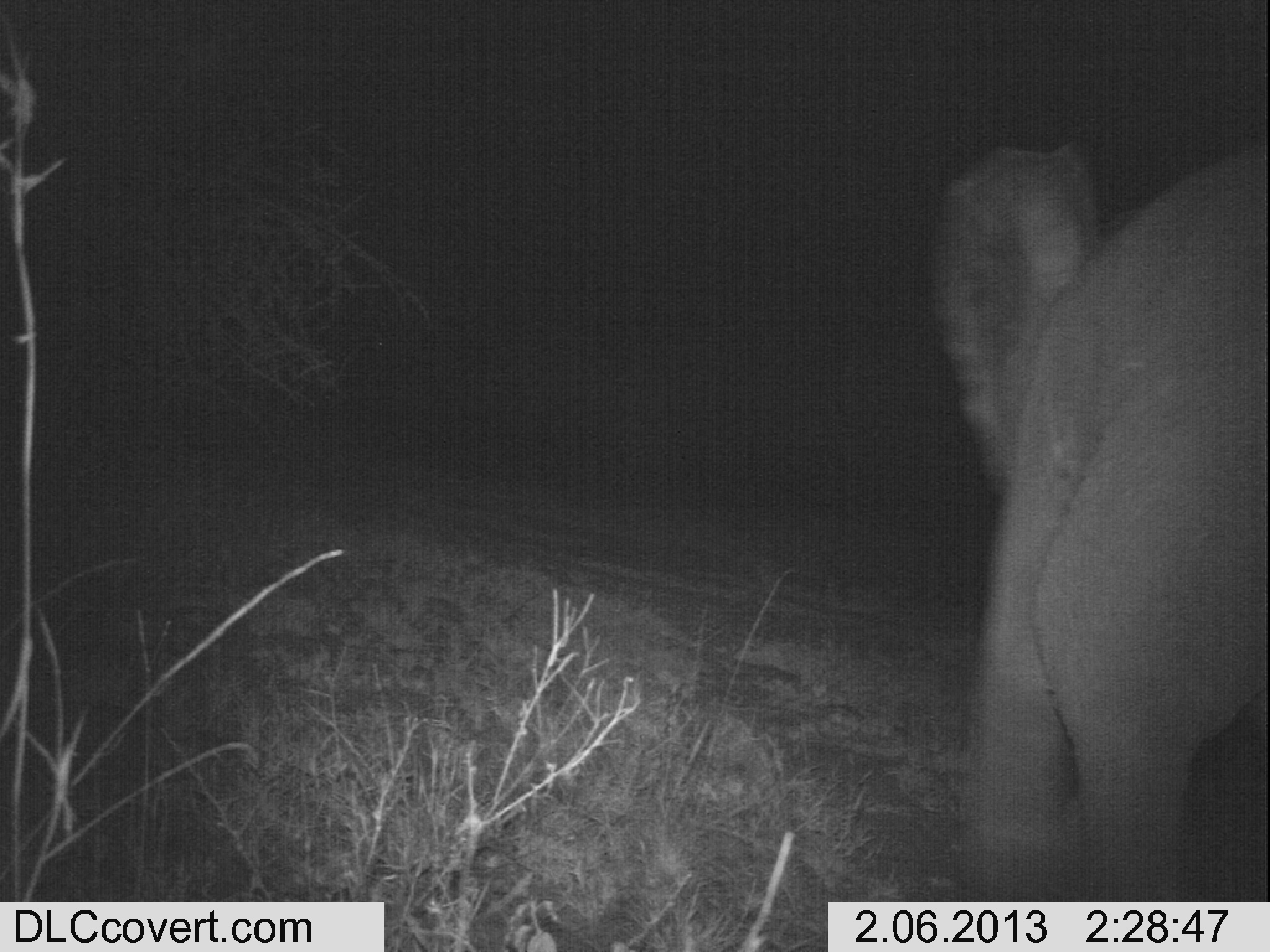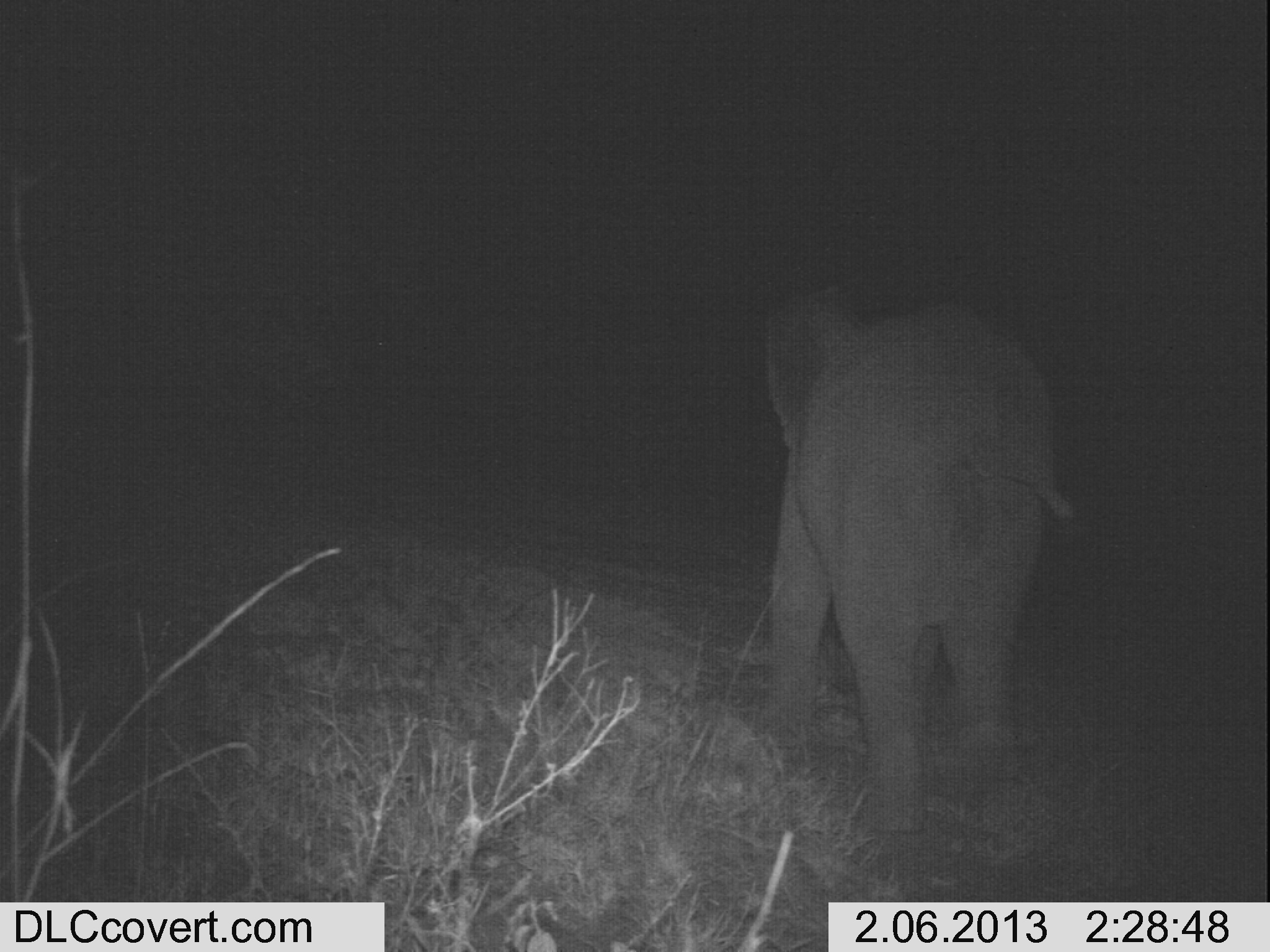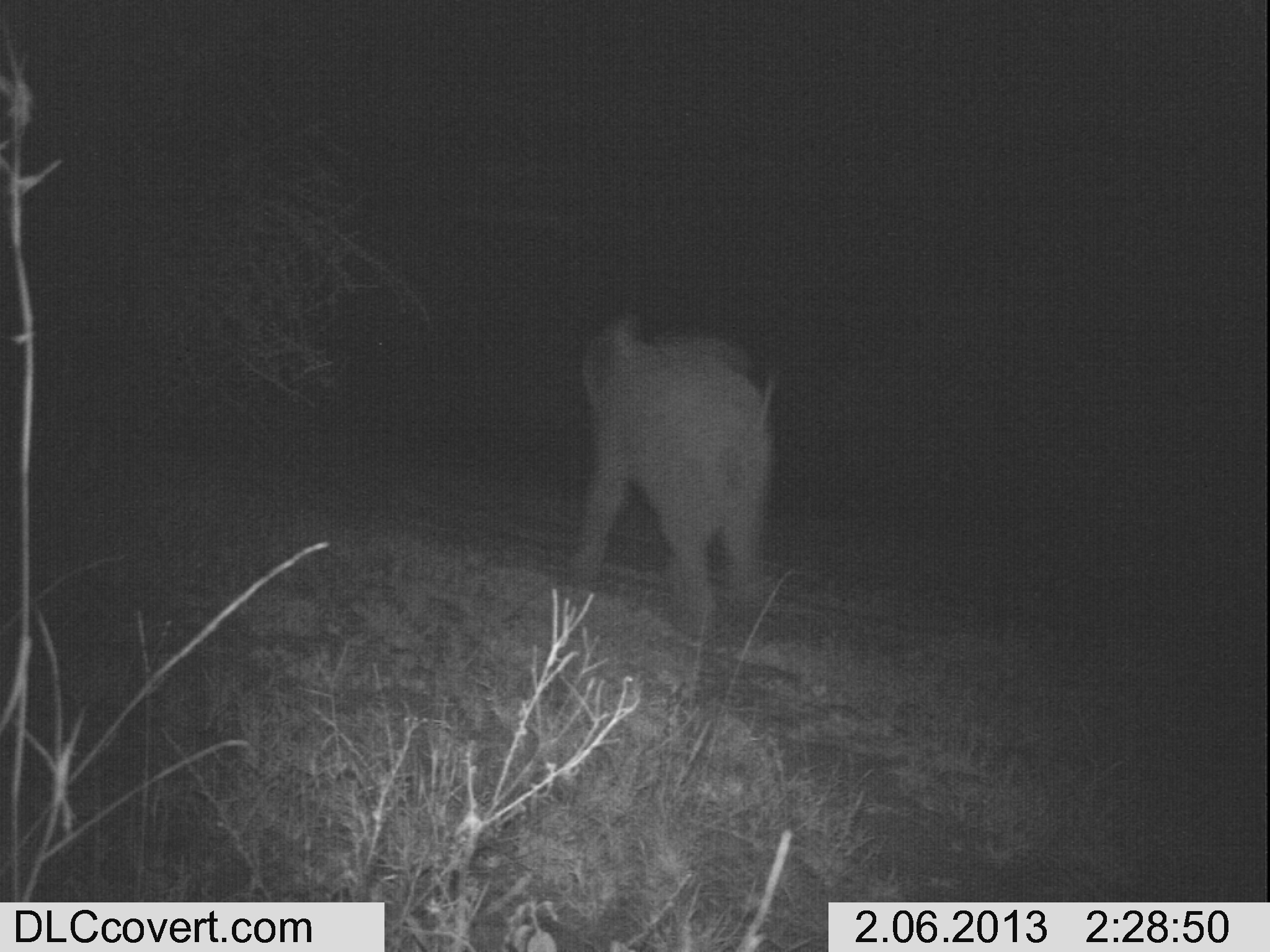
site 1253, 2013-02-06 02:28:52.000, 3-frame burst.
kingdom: Animalia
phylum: Chordata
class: Mammalia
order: Proboscidea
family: Elephantidae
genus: Loxodonta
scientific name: Loxodonta africana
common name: african bush elephant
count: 1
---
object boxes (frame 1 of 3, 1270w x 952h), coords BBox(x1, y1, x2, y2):
loxodonta africana: BBox(926, 133, 1259, 951)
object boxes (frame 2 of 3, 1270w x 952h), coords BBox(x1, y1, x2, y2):
loxodonta africana: BBox(749, 275, 1084, 842)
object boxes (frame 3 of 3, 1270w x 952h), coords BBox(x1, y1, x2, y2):
loxodonta africana: BBox(567, 304, 785, 644)